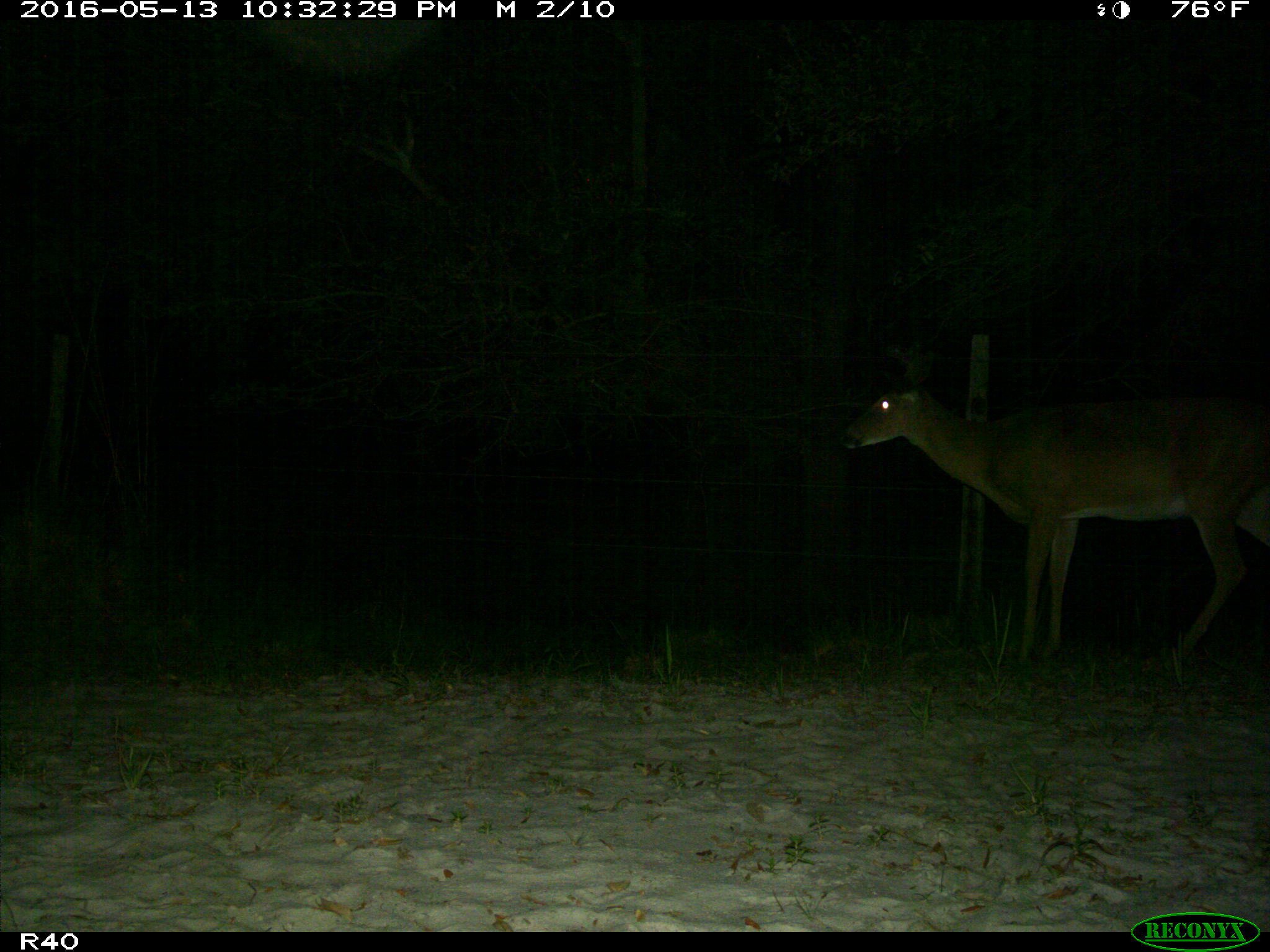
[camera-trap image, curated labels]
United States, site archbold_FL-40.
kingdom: Animalia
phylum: Chordata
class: Mammalia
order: Artiodactyla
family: Cervidae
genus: Odocoileus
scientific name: Odocoileus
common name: deer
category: unidentified deer